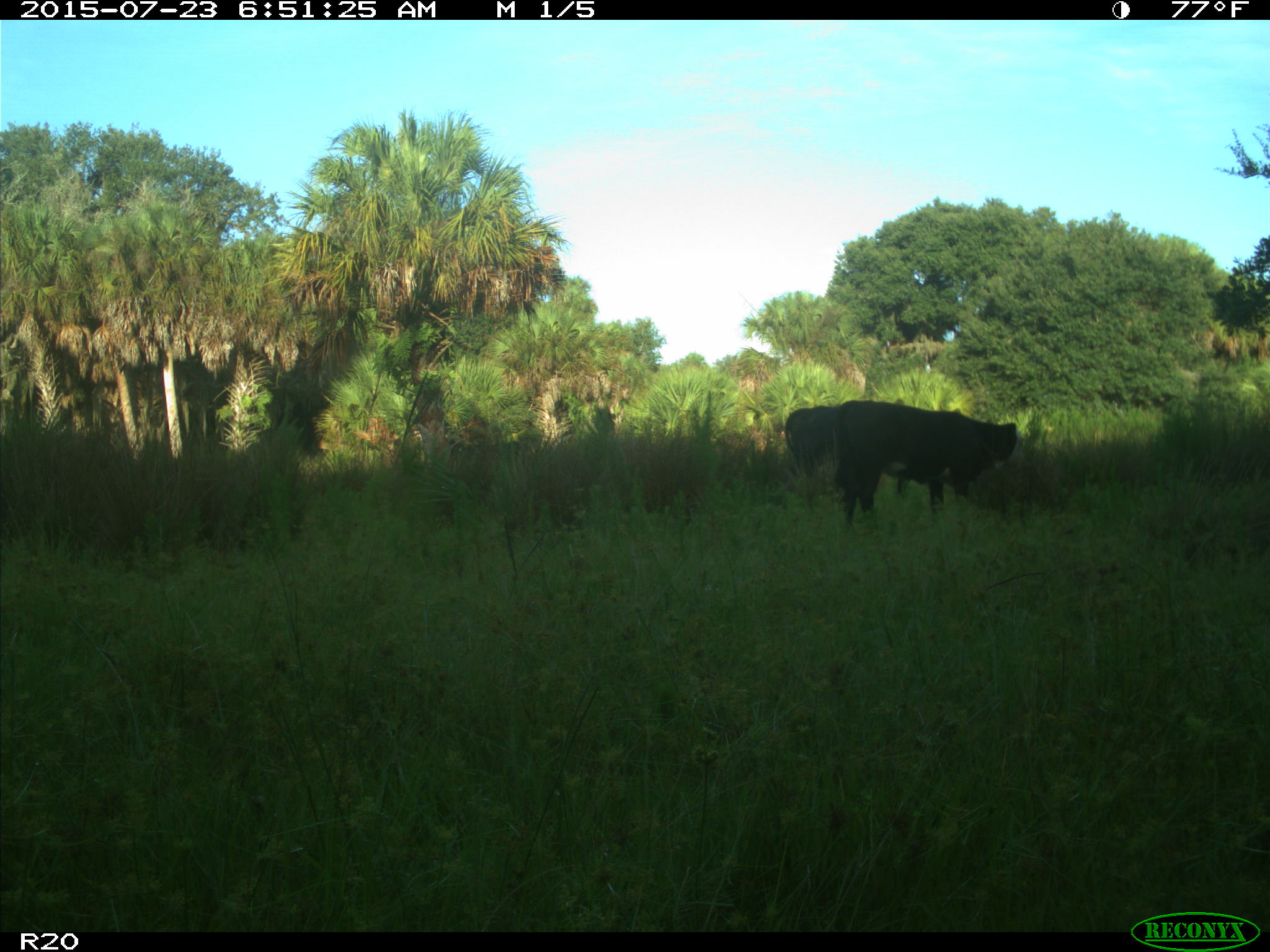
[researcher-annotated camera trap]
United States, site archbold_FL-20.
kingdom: Animalia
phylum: Chordata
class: Mammalia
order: Artiodactyla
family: Bovidae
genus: Bos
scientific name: Bos taurus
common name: domestic cow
Bos taurus (domestic cow).